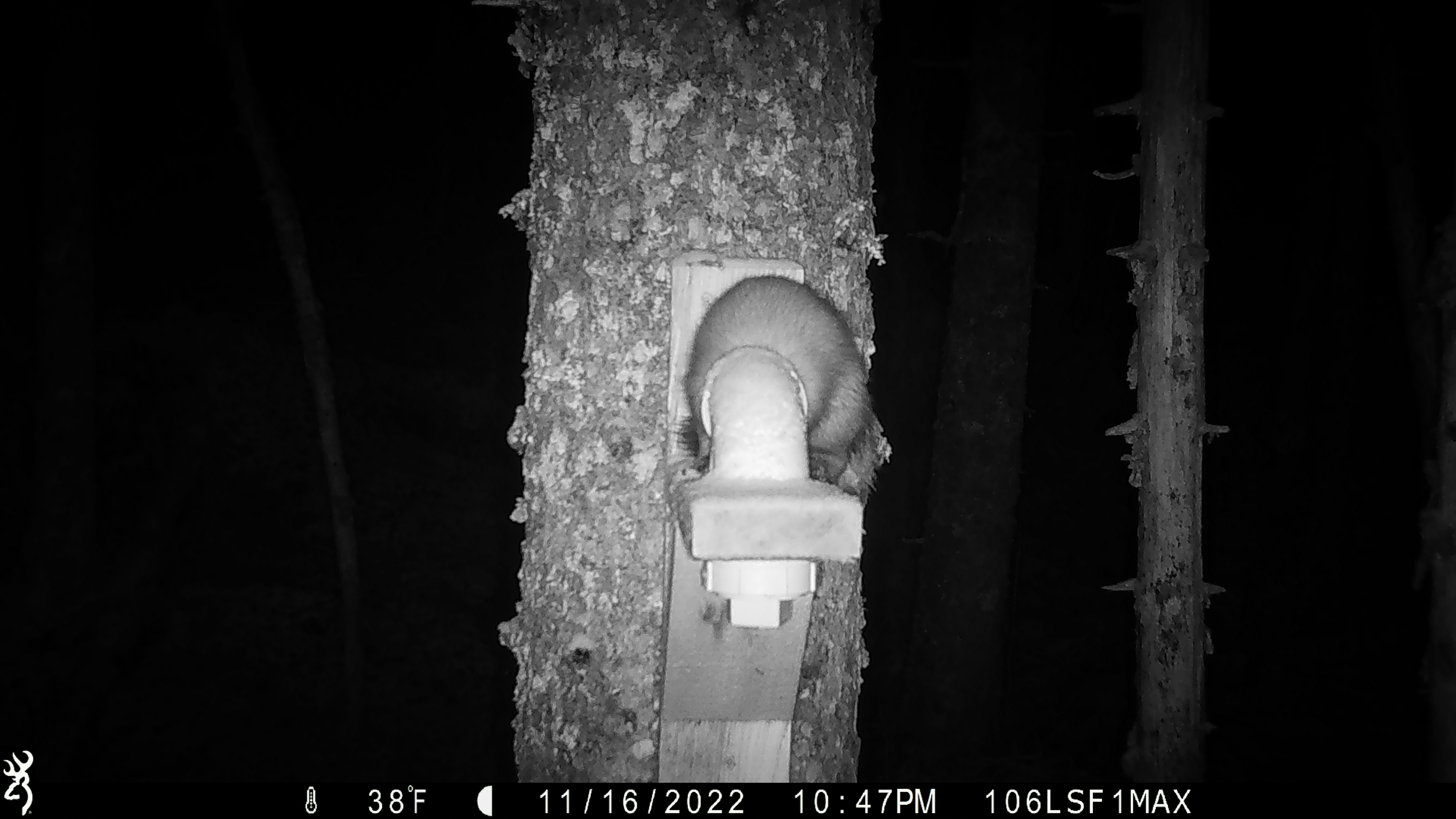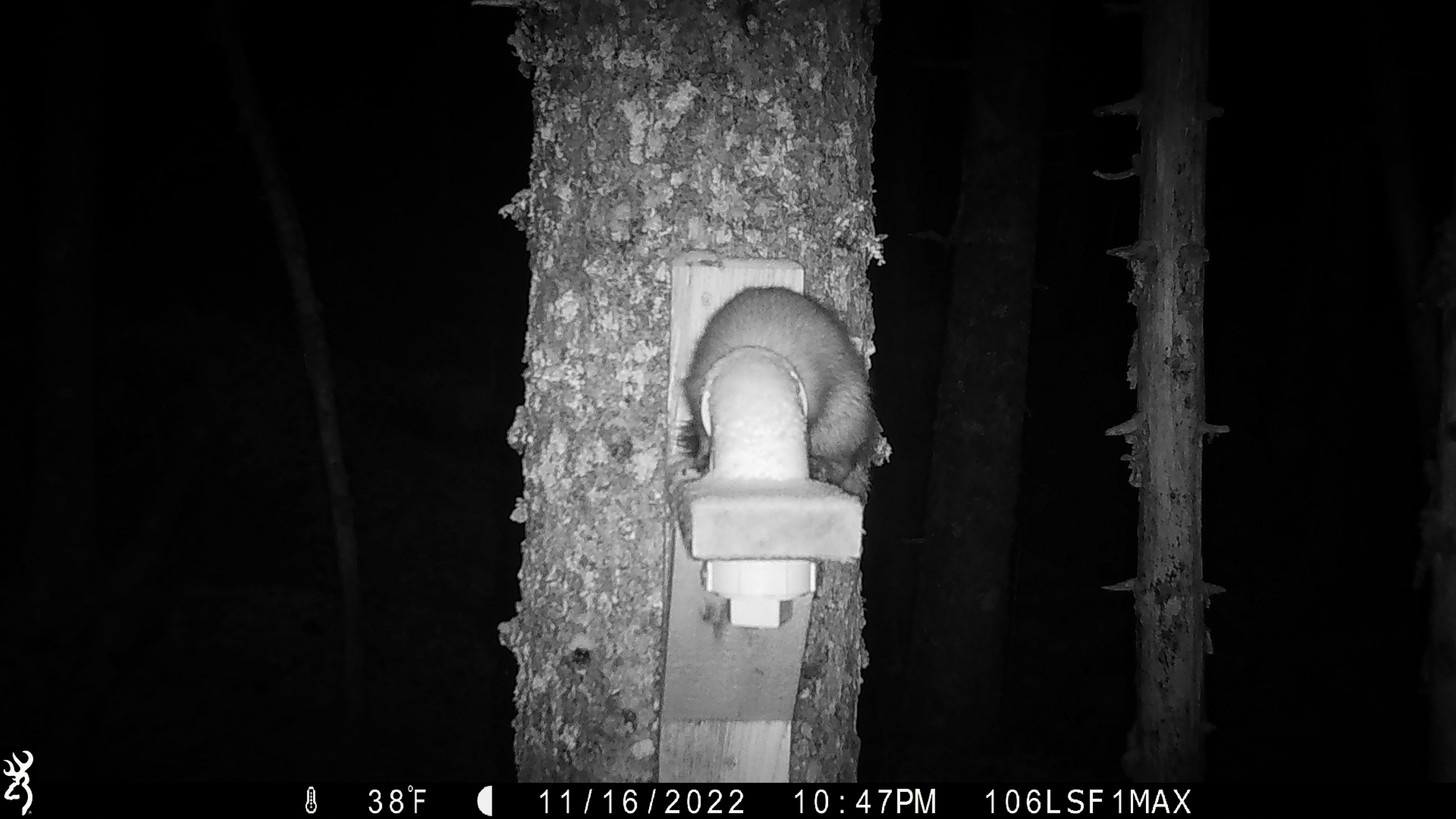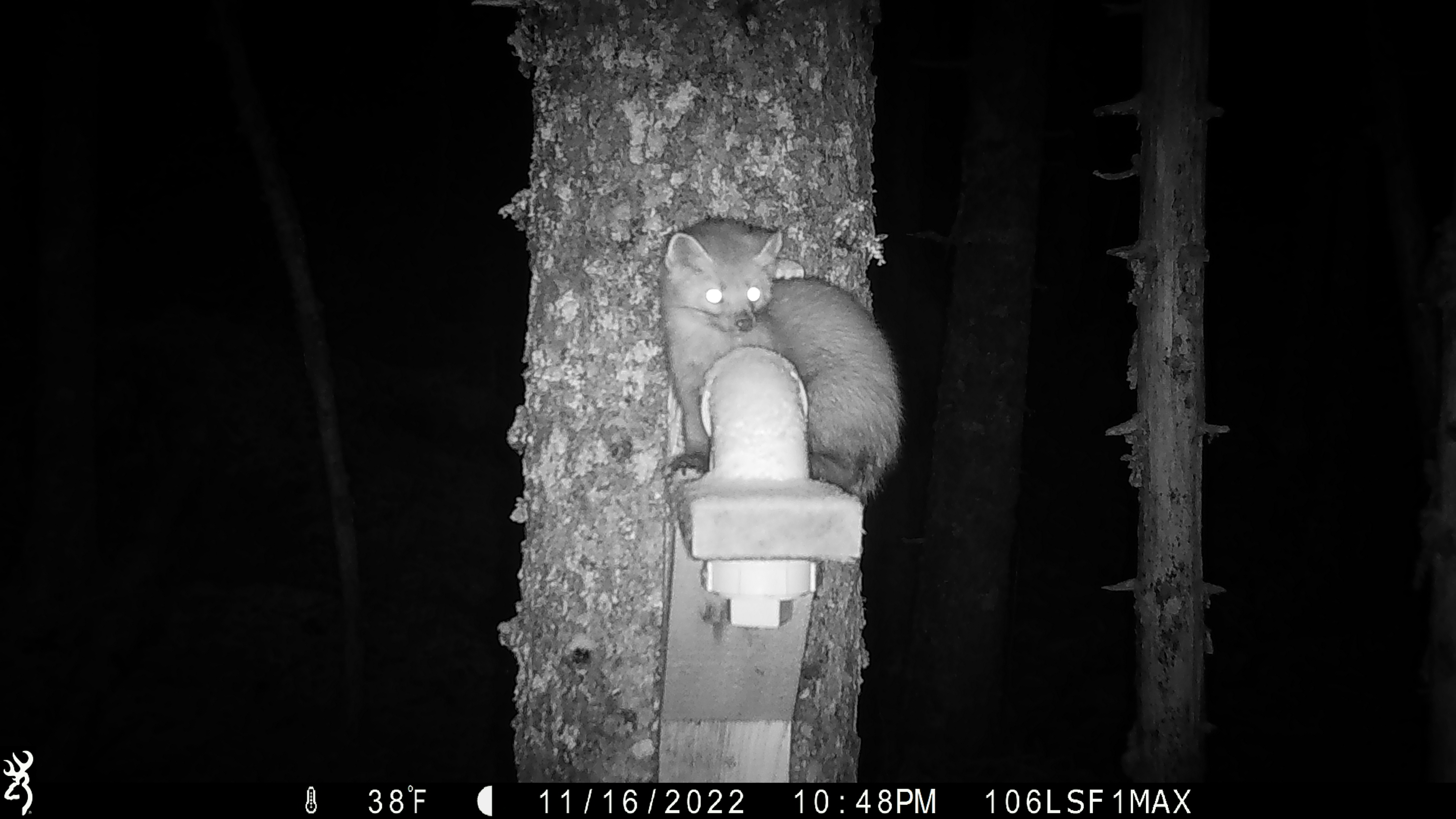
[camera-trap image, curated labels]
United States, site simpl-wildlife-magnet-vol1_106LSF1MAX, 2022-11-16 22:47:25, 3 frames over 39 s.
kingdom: Animalia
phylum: Chordata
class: Mammalia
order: Carnivora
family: Mustelidae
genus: Martes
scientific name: Martes americana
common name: american marten